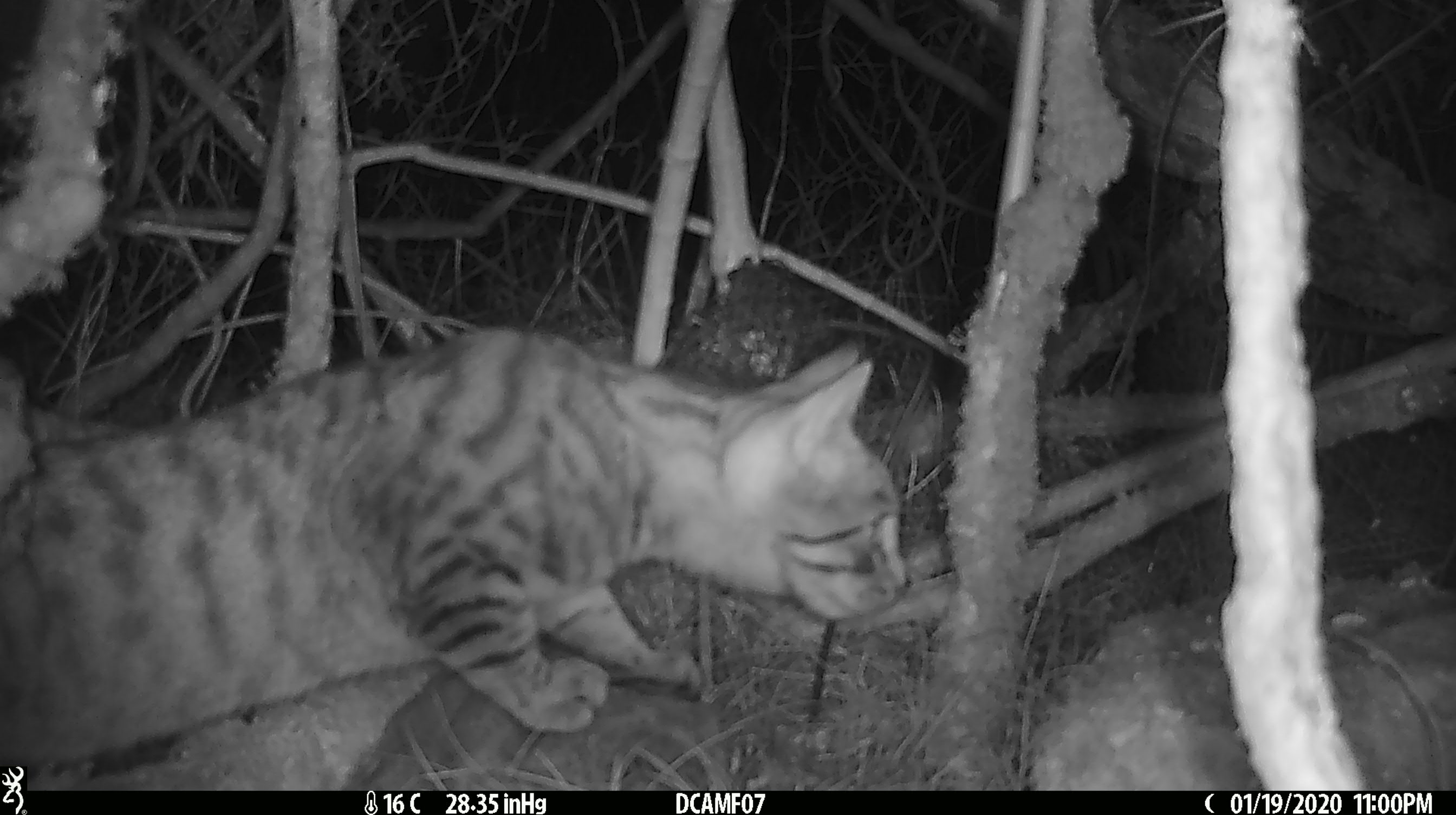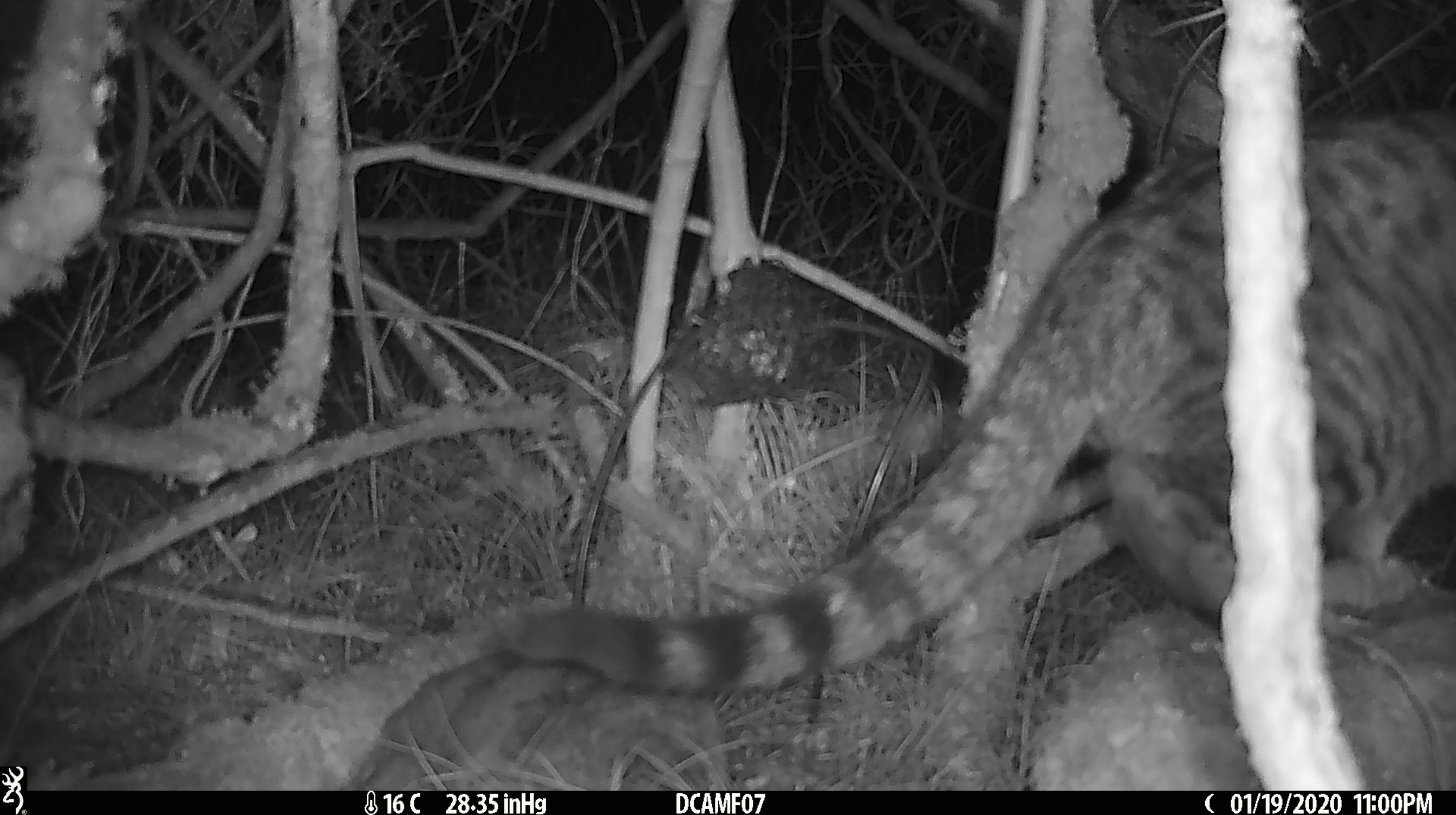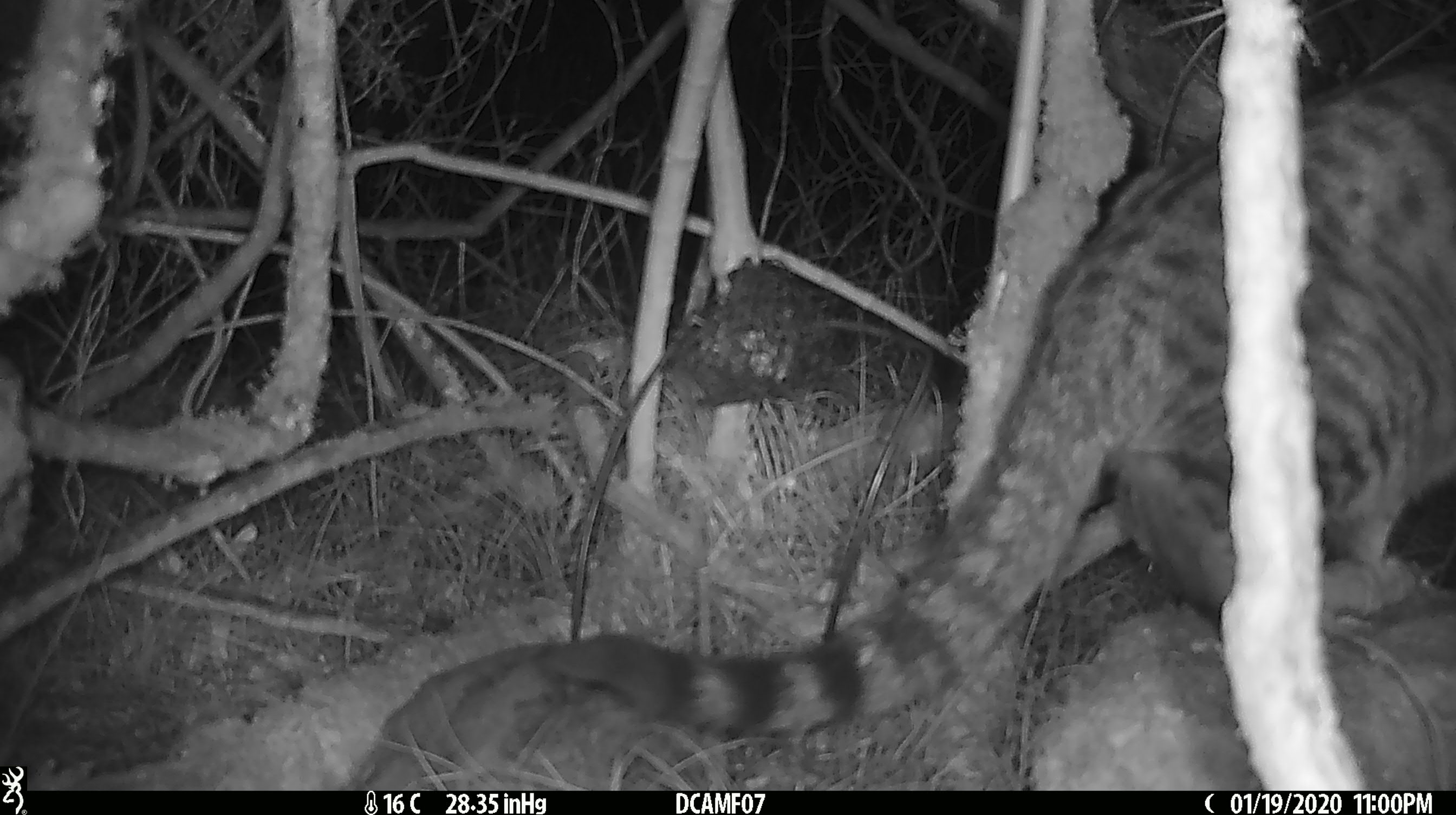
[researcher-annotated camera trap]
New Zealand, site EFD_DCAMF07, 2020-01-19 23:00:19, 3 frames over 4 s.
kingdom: Animalia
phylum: Chordata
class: Mammalia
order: Carnivora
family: Felidae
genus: Felis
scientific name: Felis catus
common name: domestic cat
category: cat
Cat (domestic cat) (Felis catus).